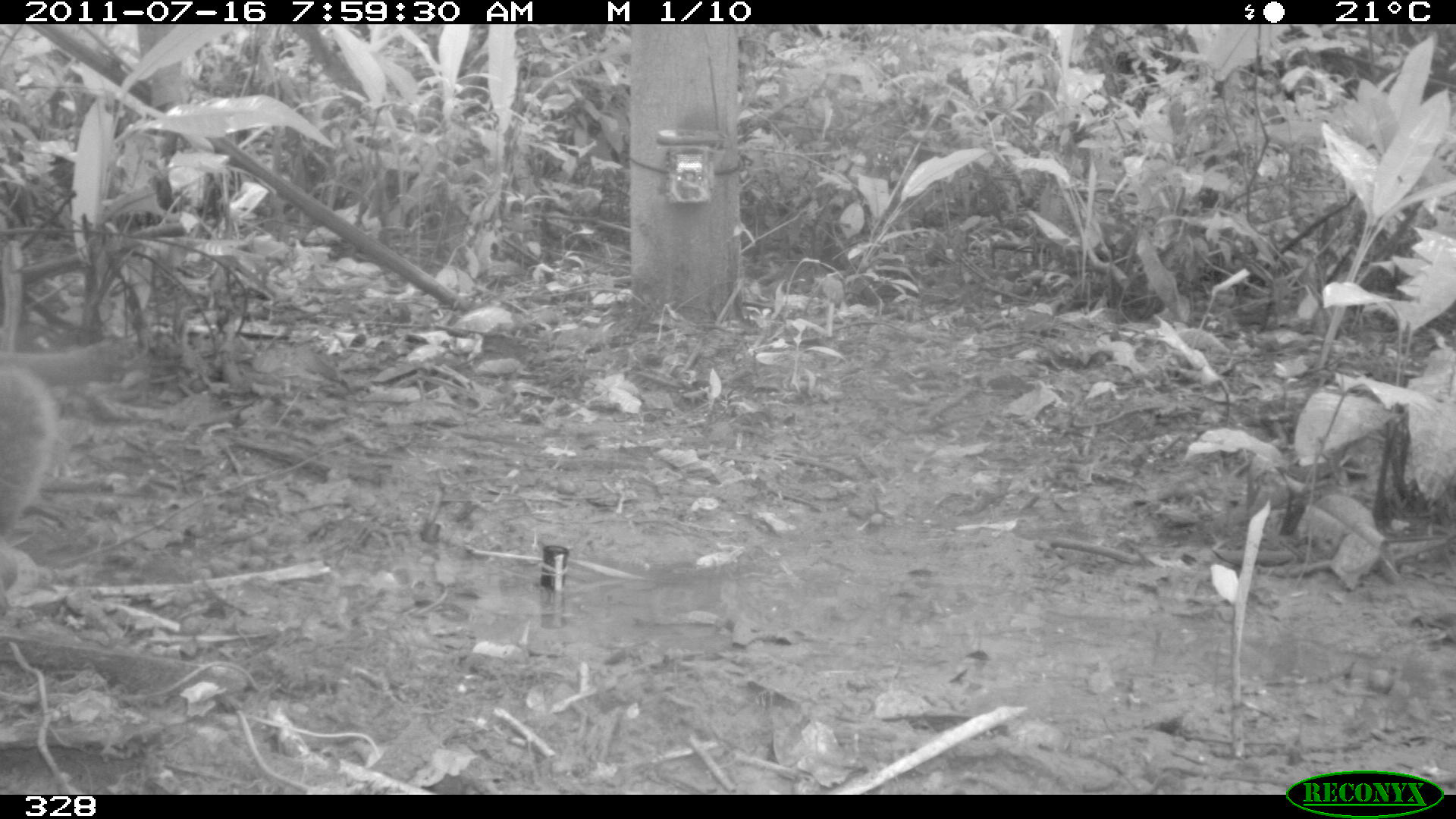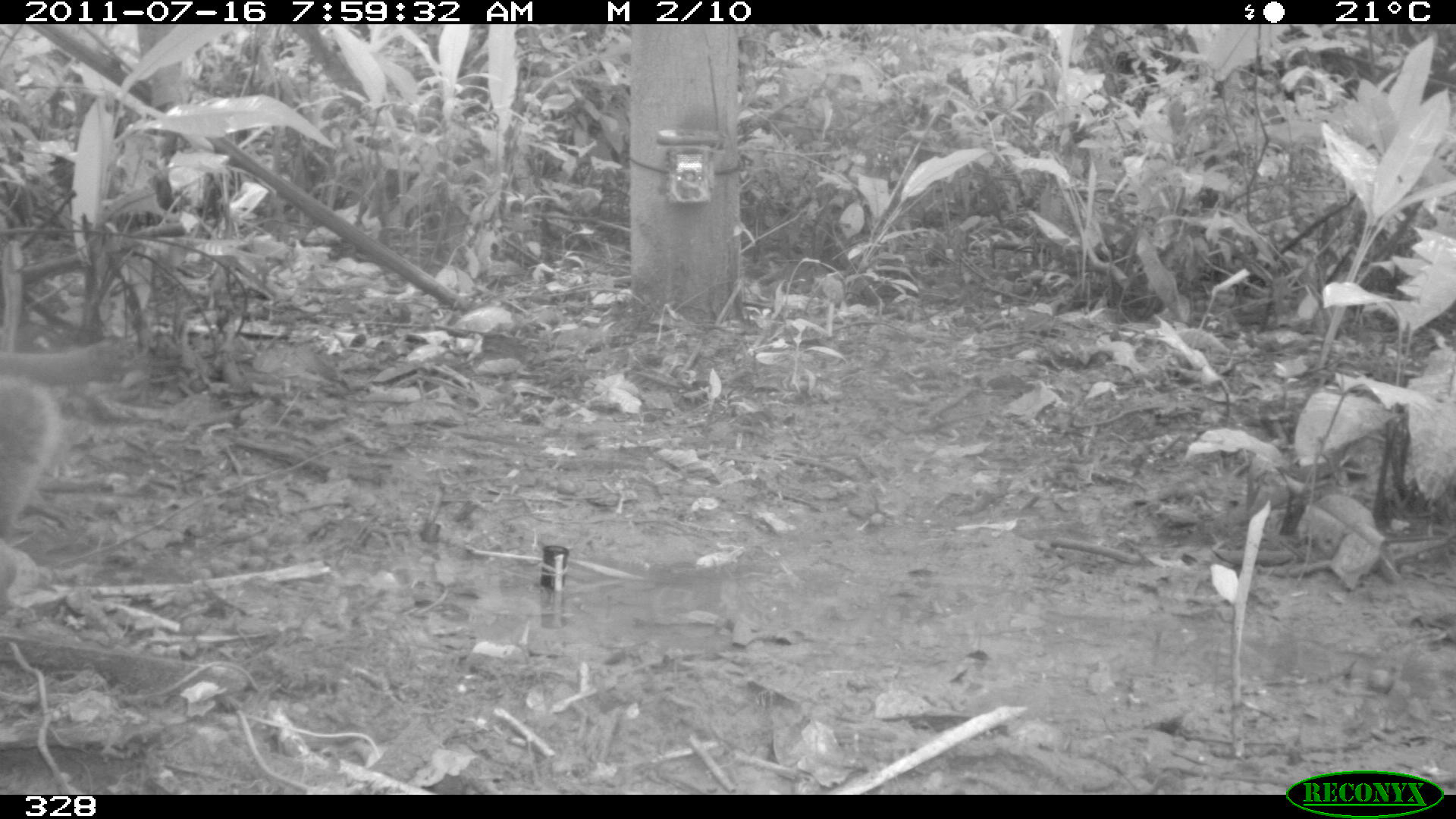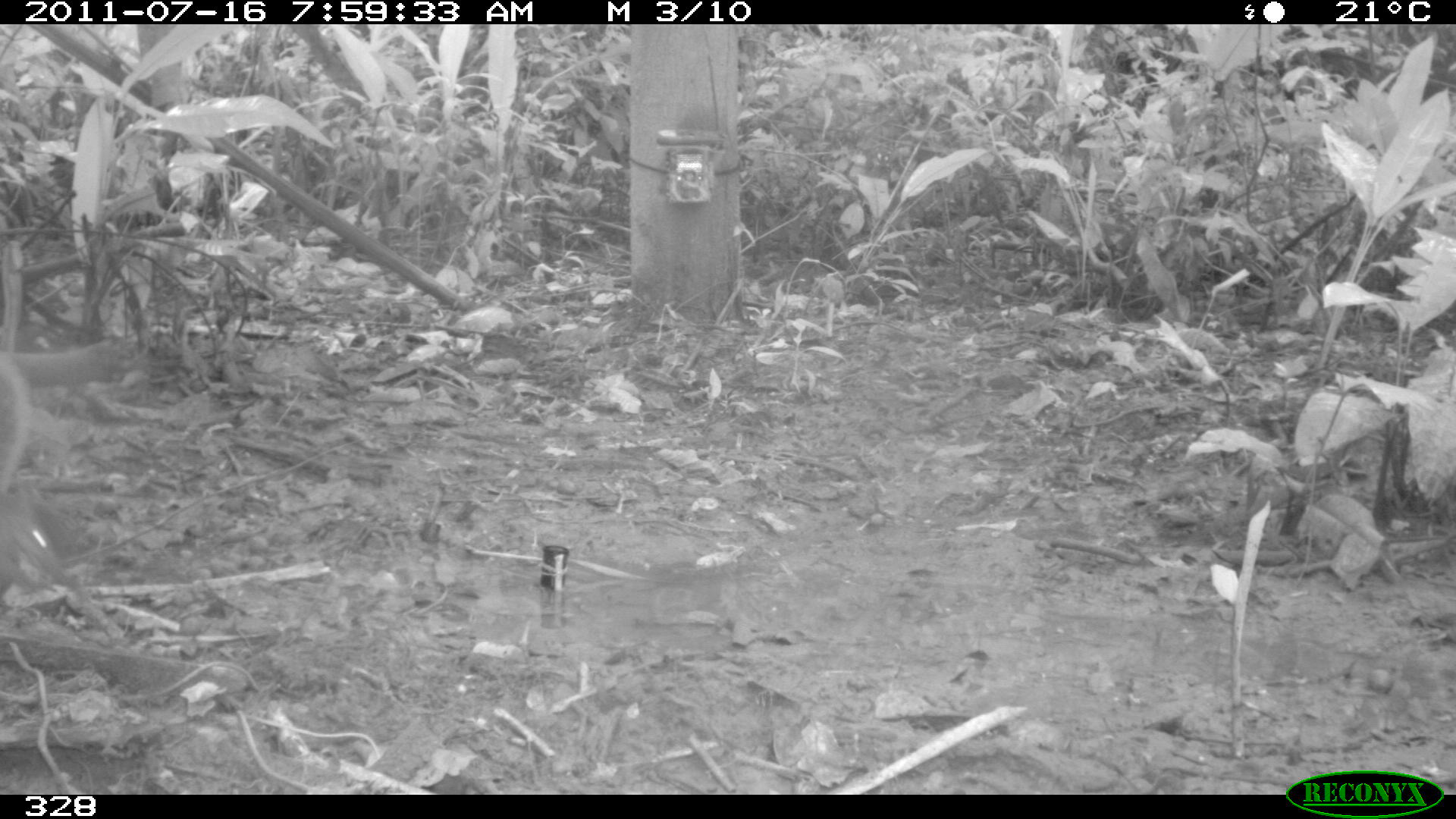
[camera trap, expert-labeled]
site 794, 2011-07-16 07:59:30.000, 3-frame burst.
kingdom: Animalia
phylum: Chordata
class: Mammalia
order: Rodentia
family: Sciuridae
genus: Sciurus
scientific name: Sciurus spadiceus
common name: southern amazon red squirrel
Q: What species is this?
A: Sciurus spadiceus (southern amazon red squirrel).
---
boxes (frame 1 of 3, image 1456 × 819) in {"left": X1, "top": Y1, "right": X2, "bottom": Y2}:
sciurus spadiceus: {"left": 0, "top": 362, "right": 57, "bottom": 548}